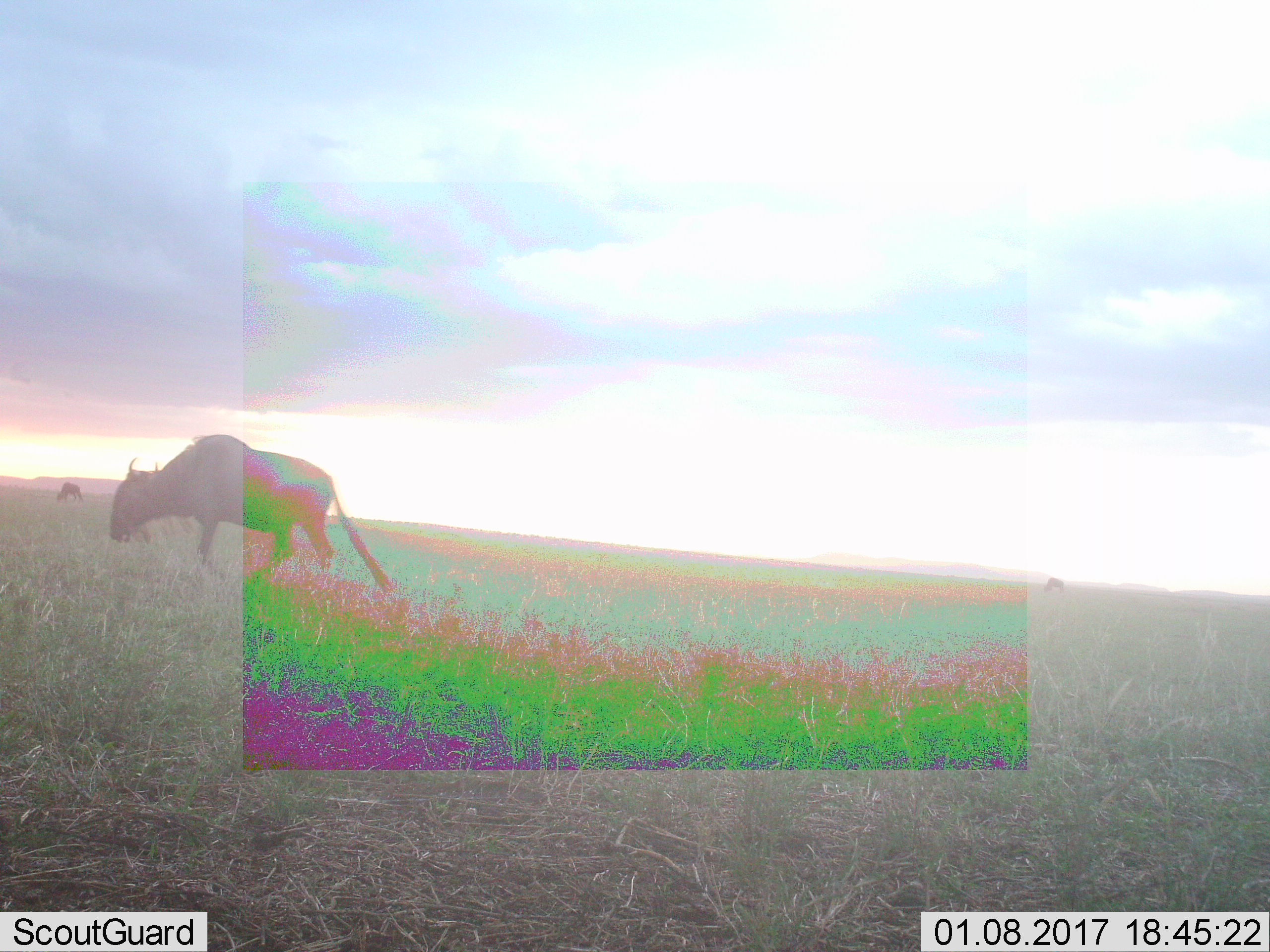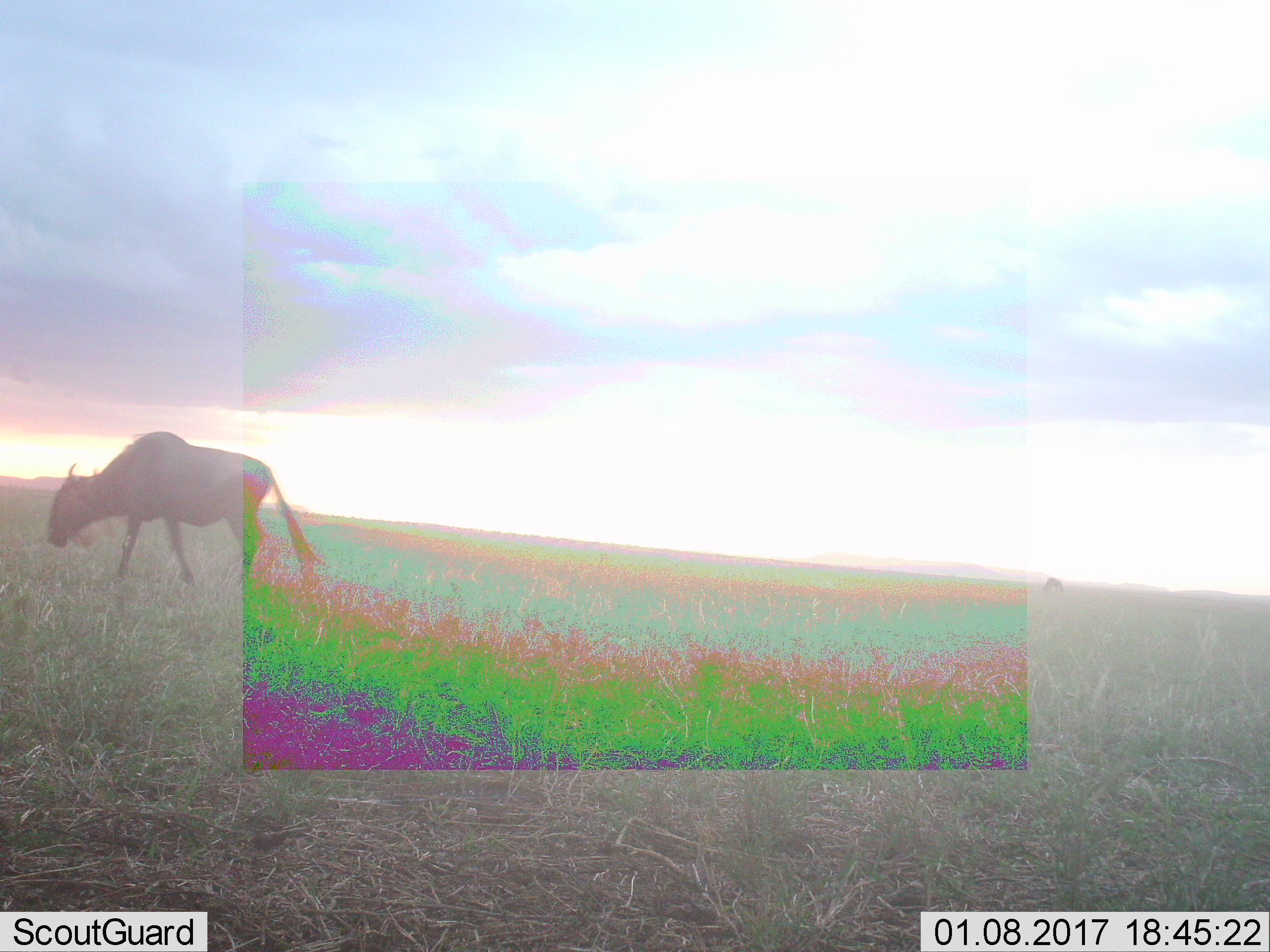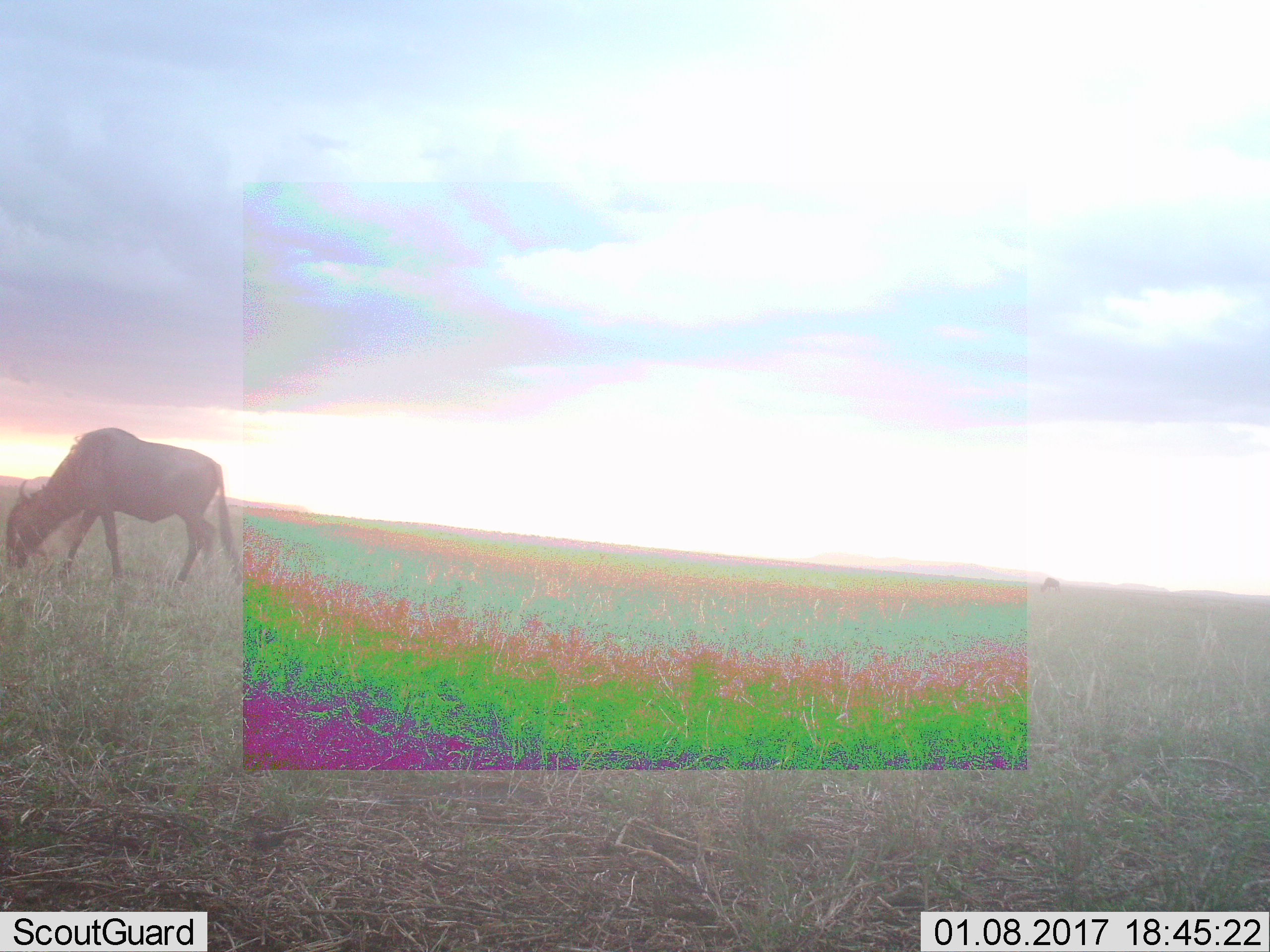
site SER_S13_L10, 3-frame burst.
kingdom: Animalia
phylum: Chordata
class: Mammalia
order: Artiodactyla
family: Bovidae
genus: Connochaetes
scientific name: Connochaetes taurinus taurinus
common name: blue wildebeest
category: wildebeestblue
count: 3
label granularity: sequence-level